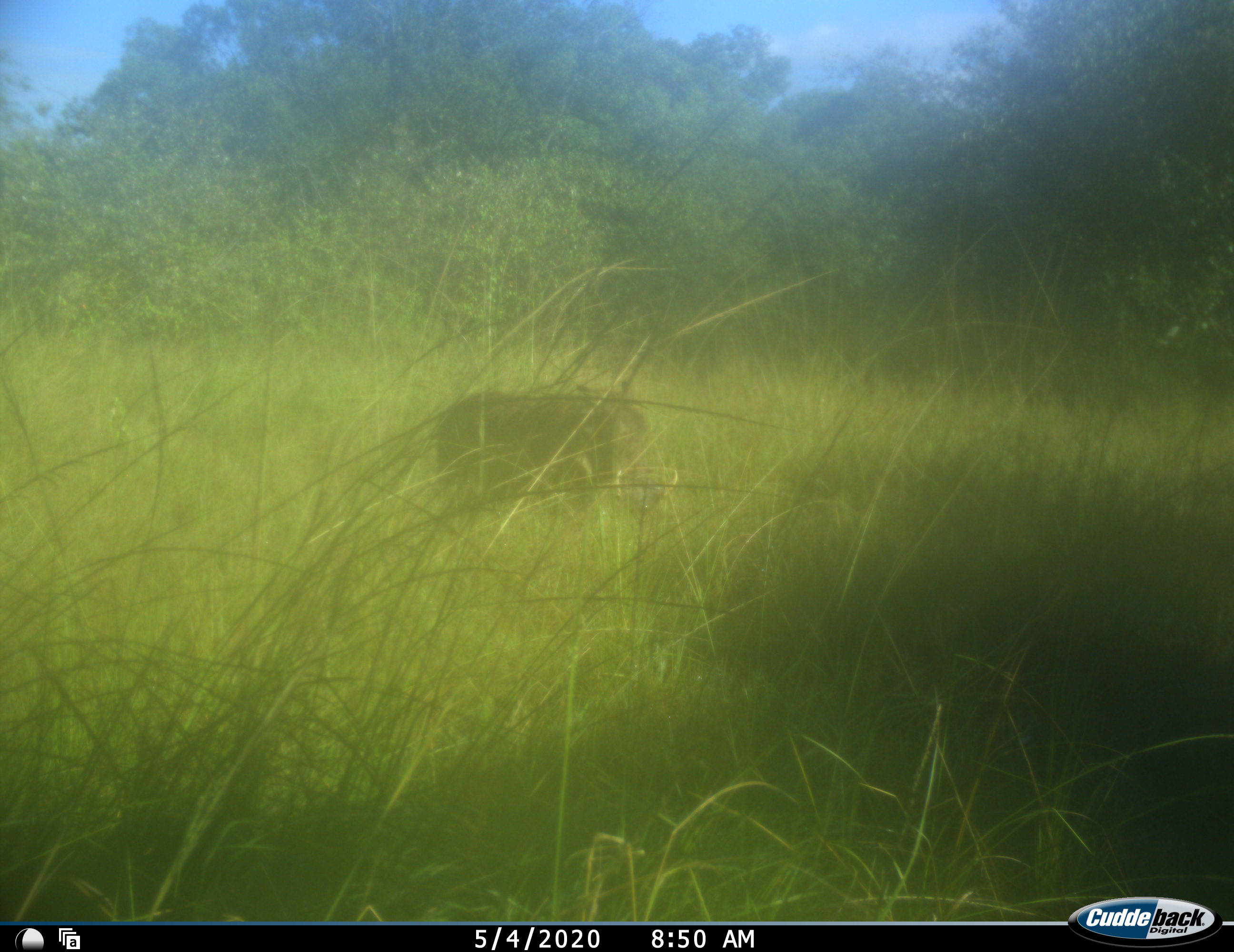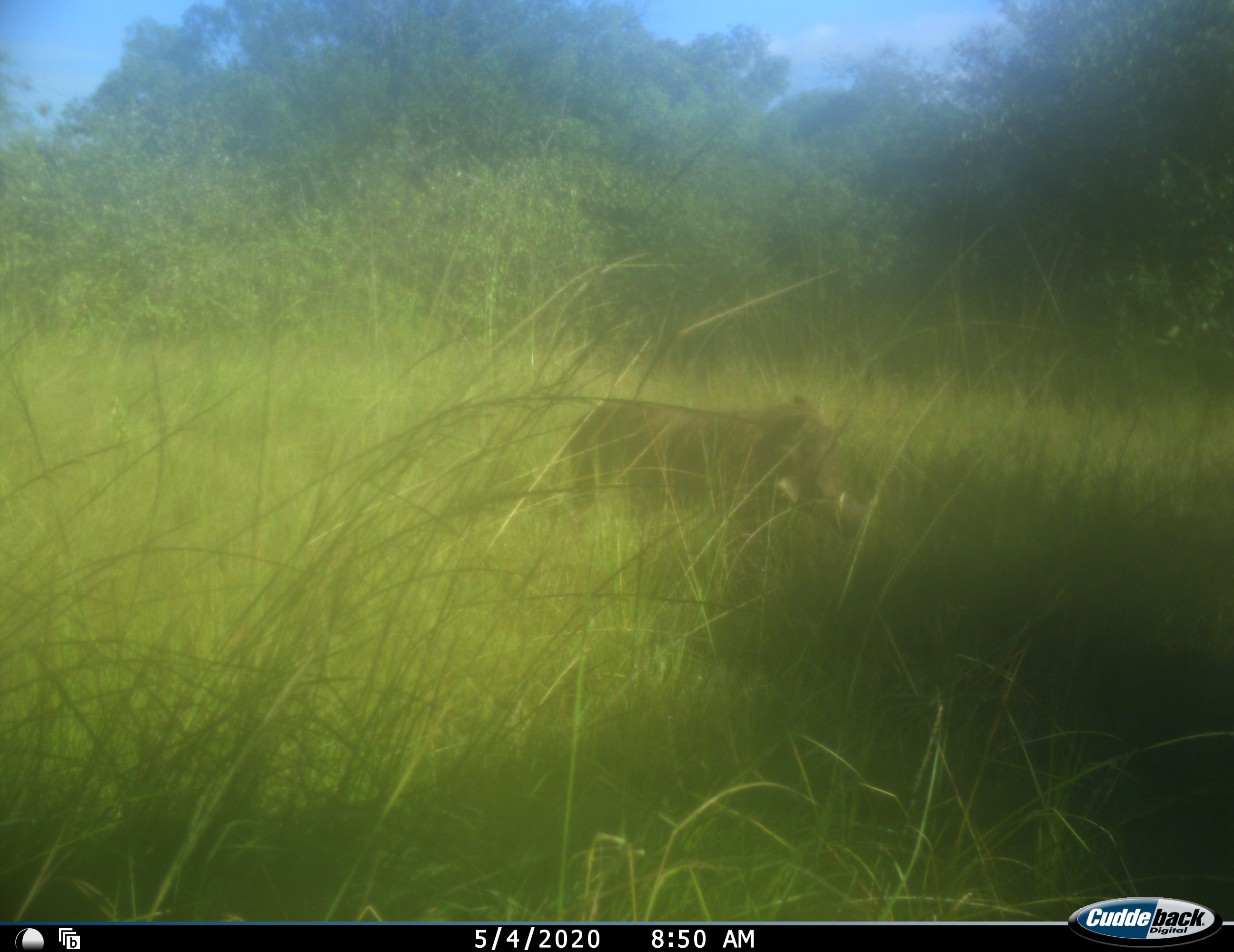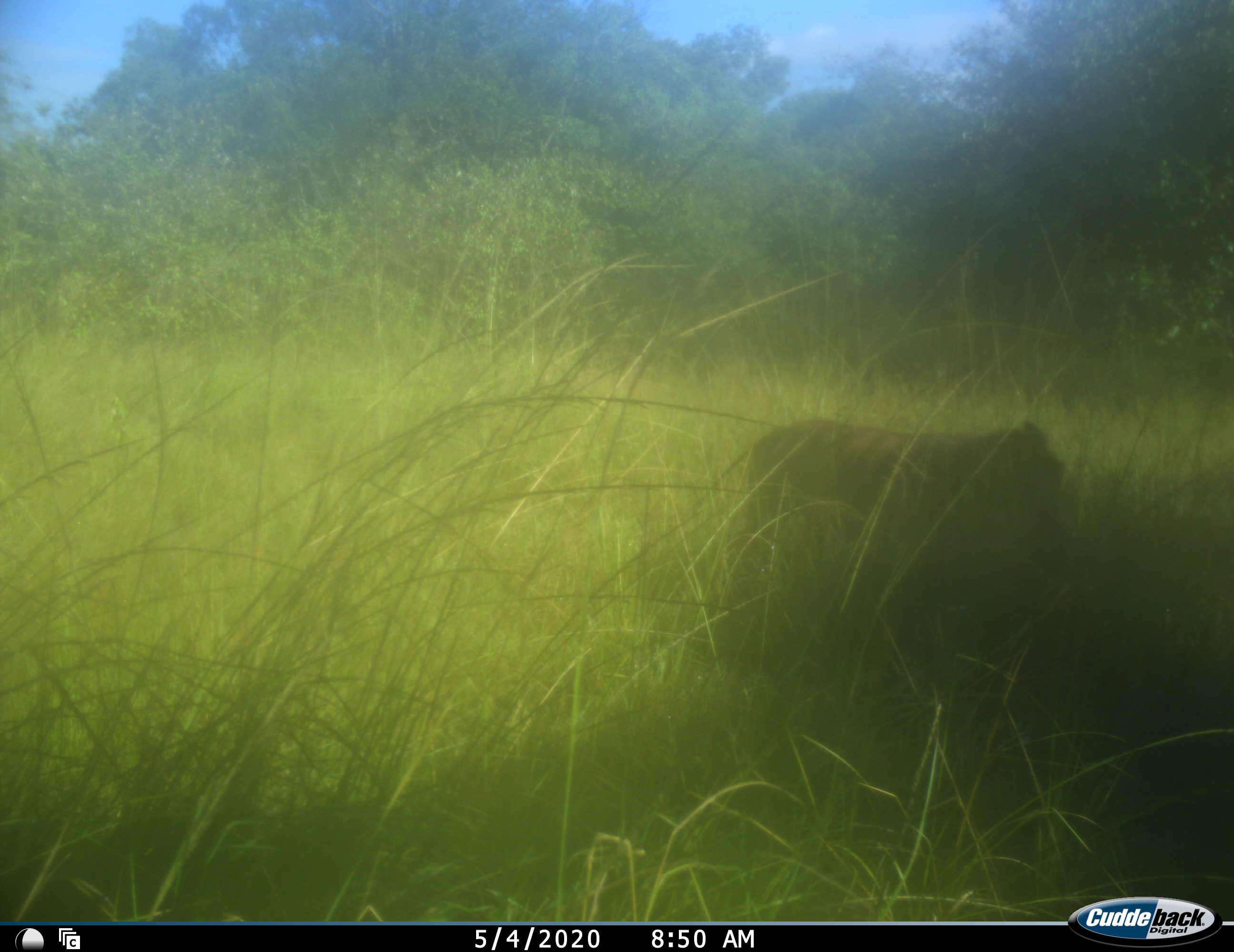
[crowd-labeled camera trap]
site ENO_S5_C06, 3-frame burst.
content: unidentified animal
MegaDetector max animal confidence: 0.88